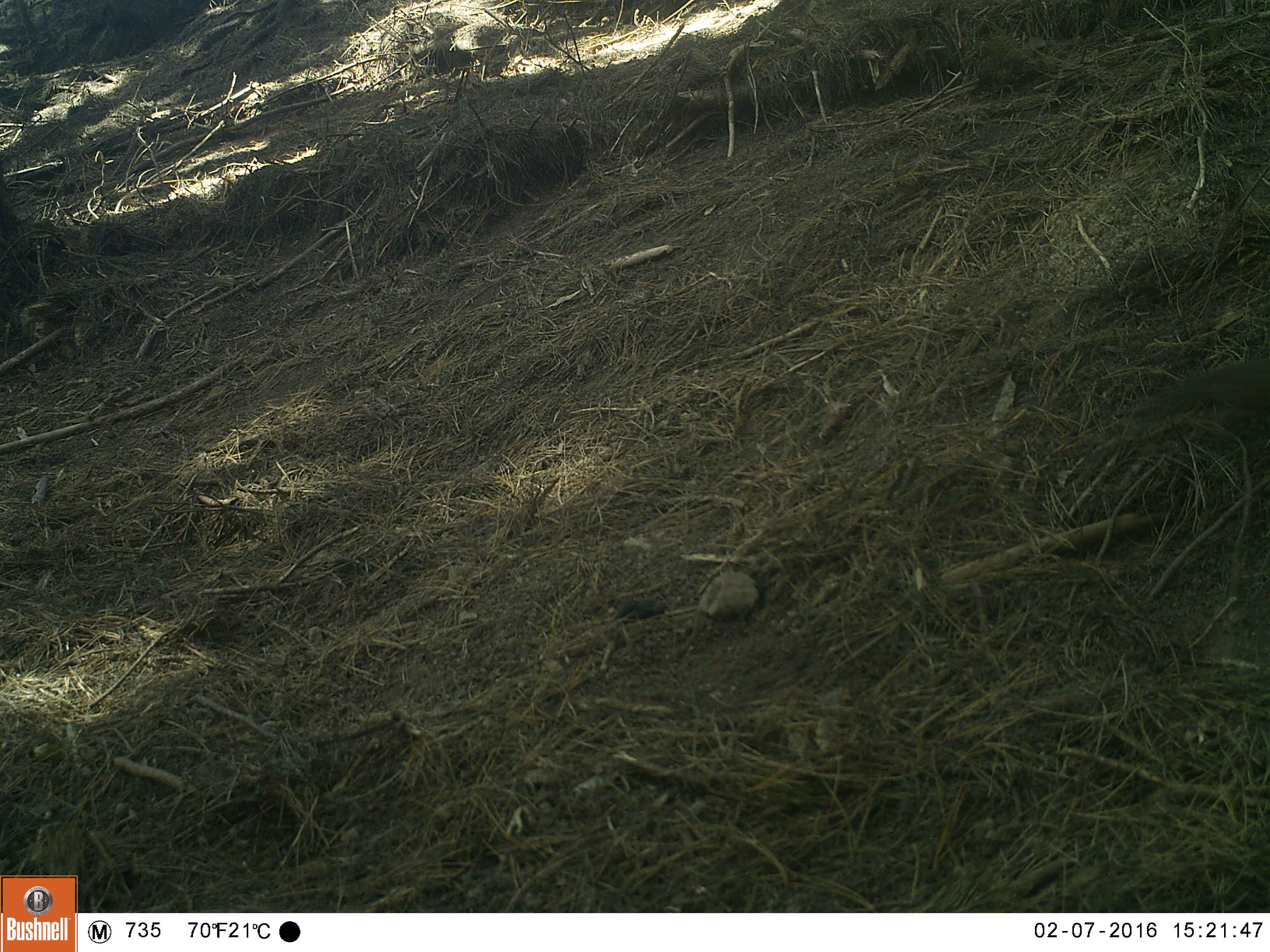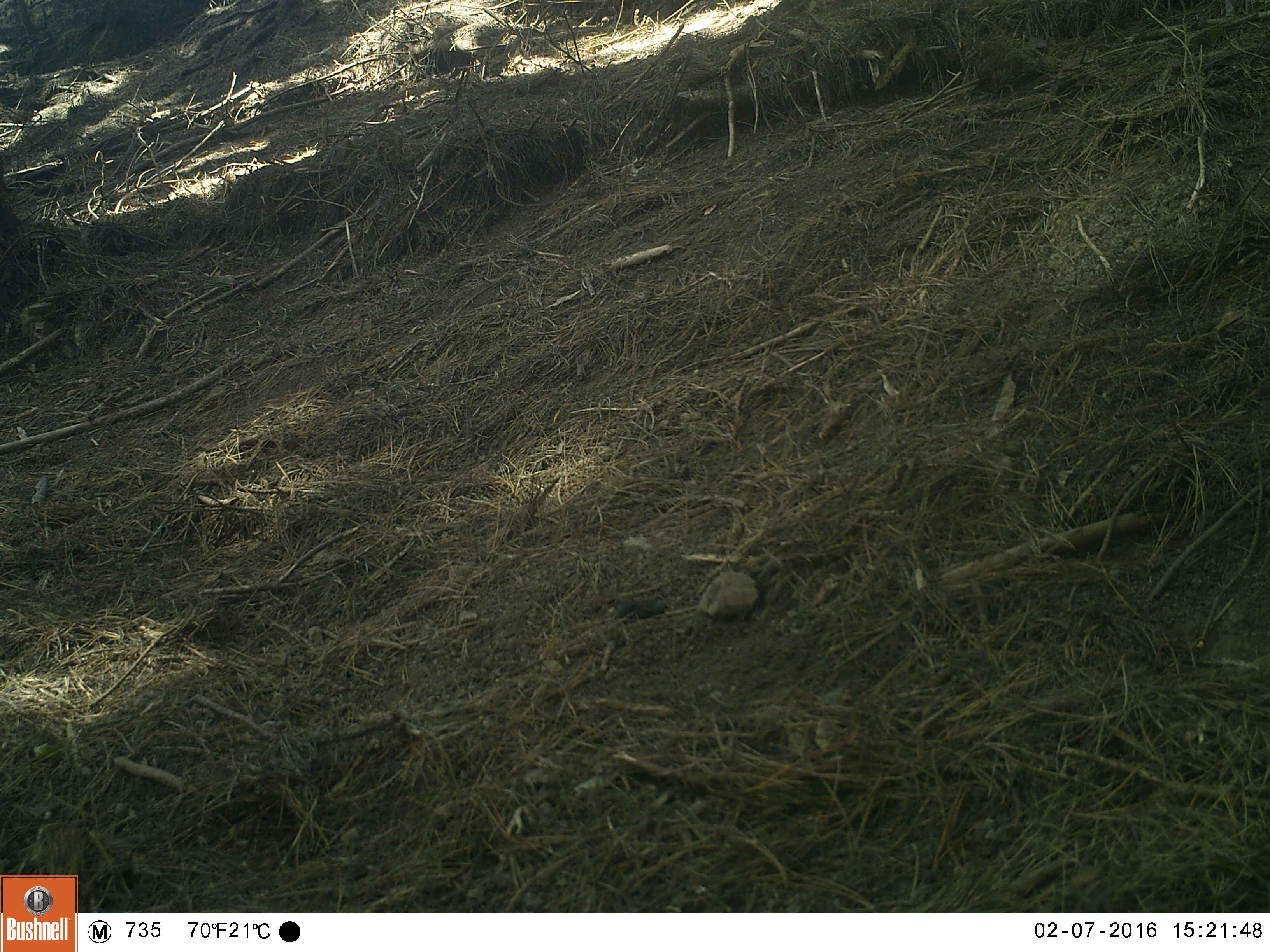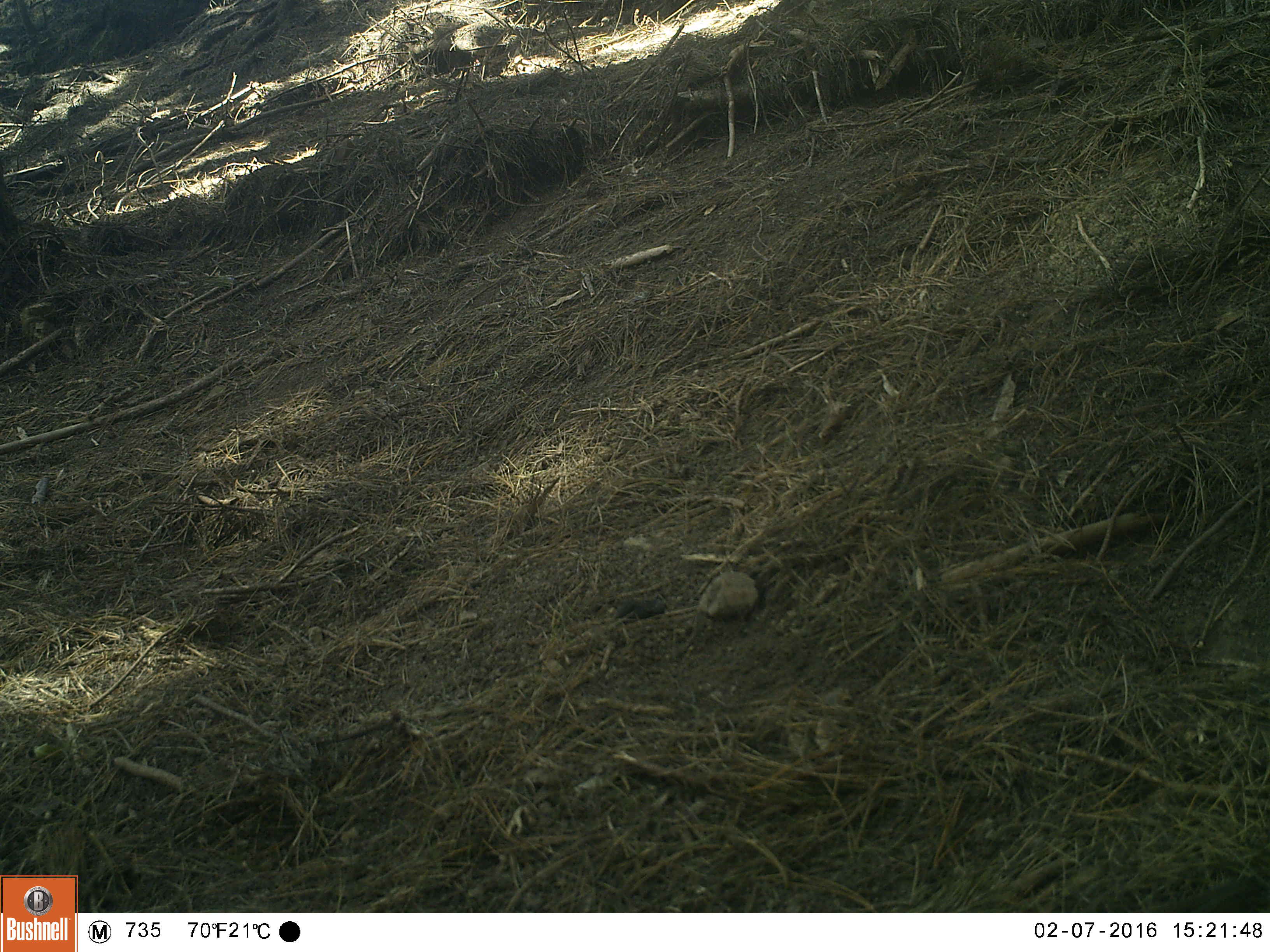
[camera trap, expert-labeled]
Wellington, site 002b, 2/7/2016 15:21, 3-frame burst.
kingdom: Animalia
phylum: Chordata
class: Aves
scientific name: Aves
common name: bird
Bird (Aves).